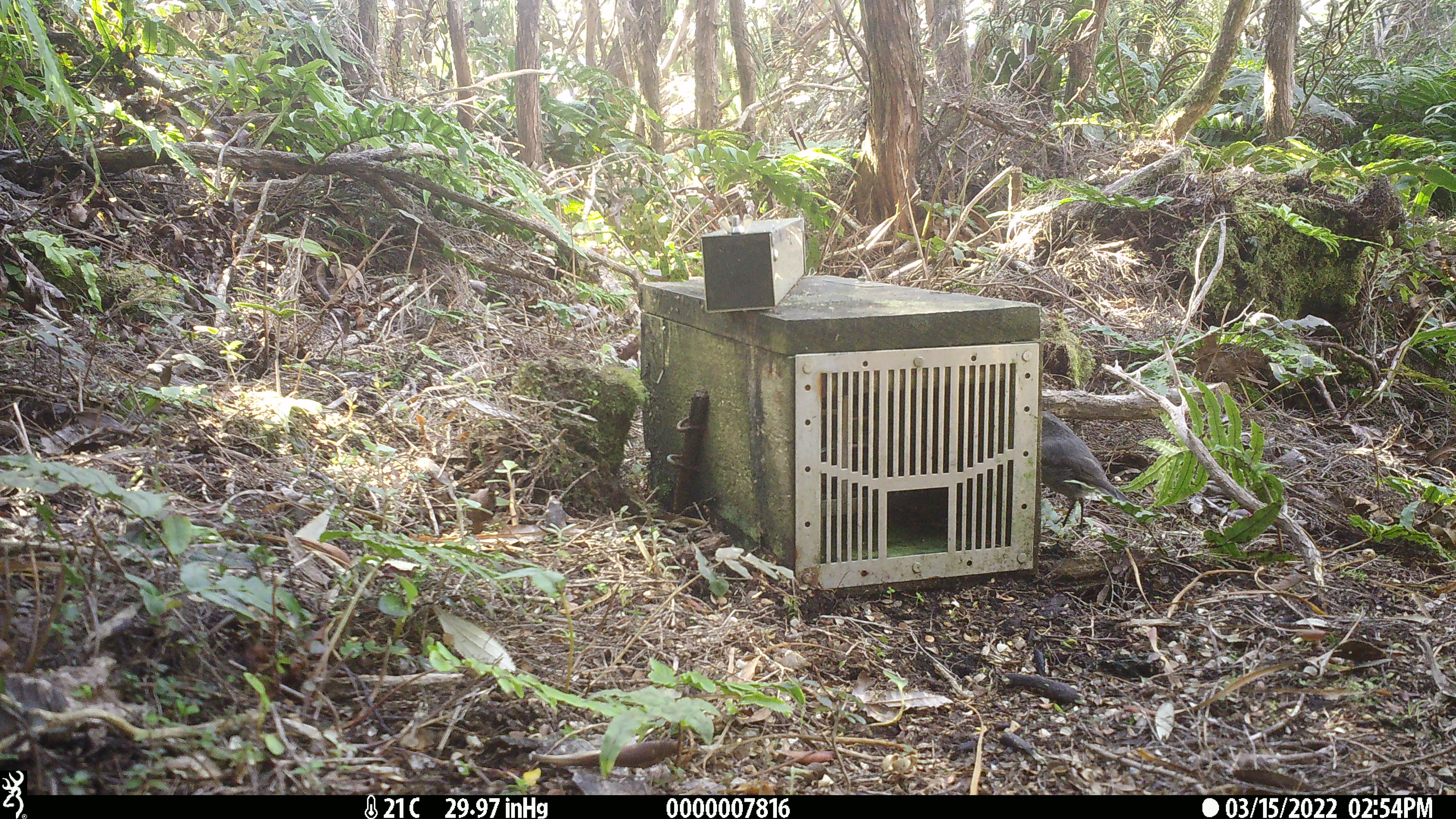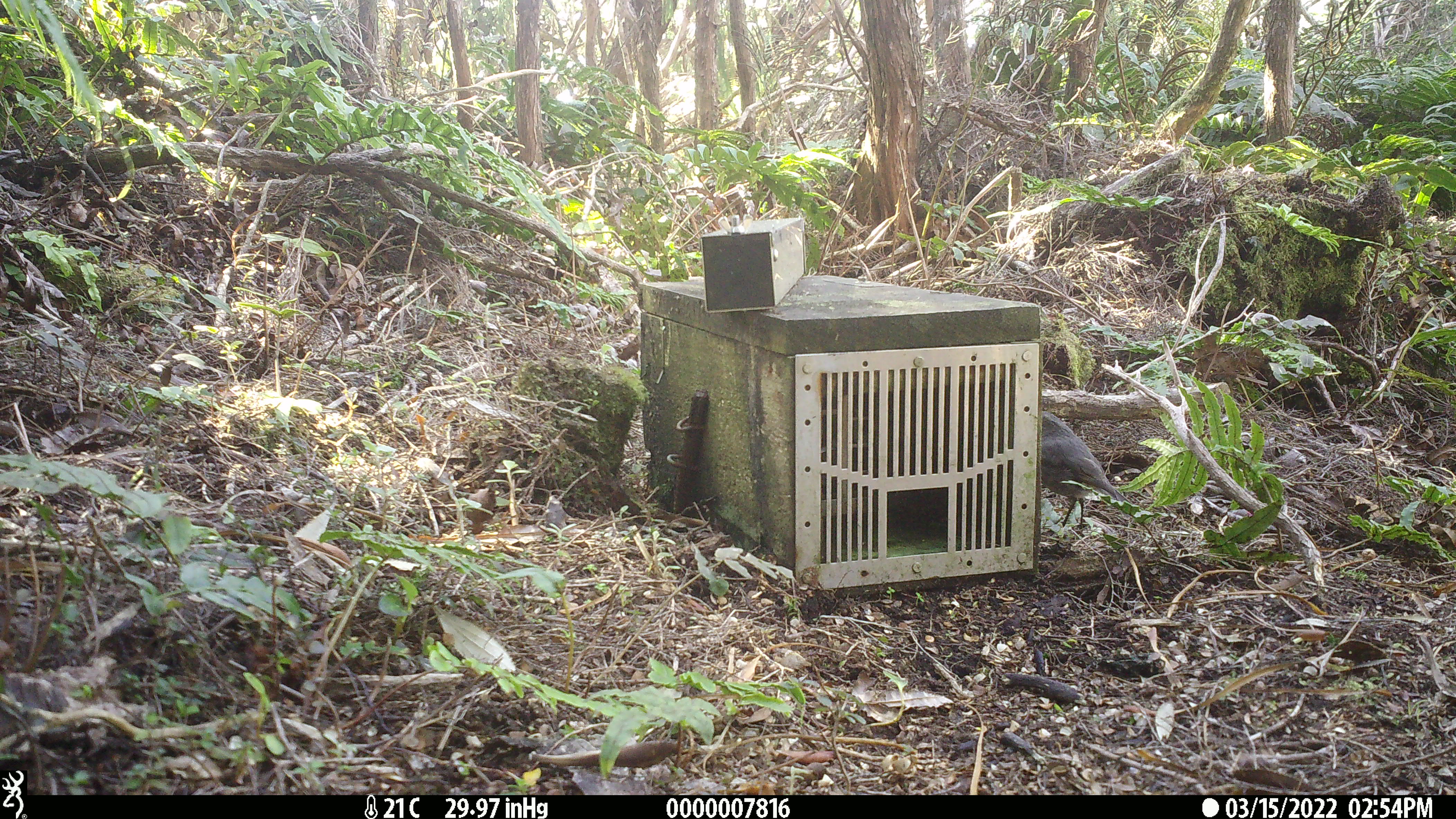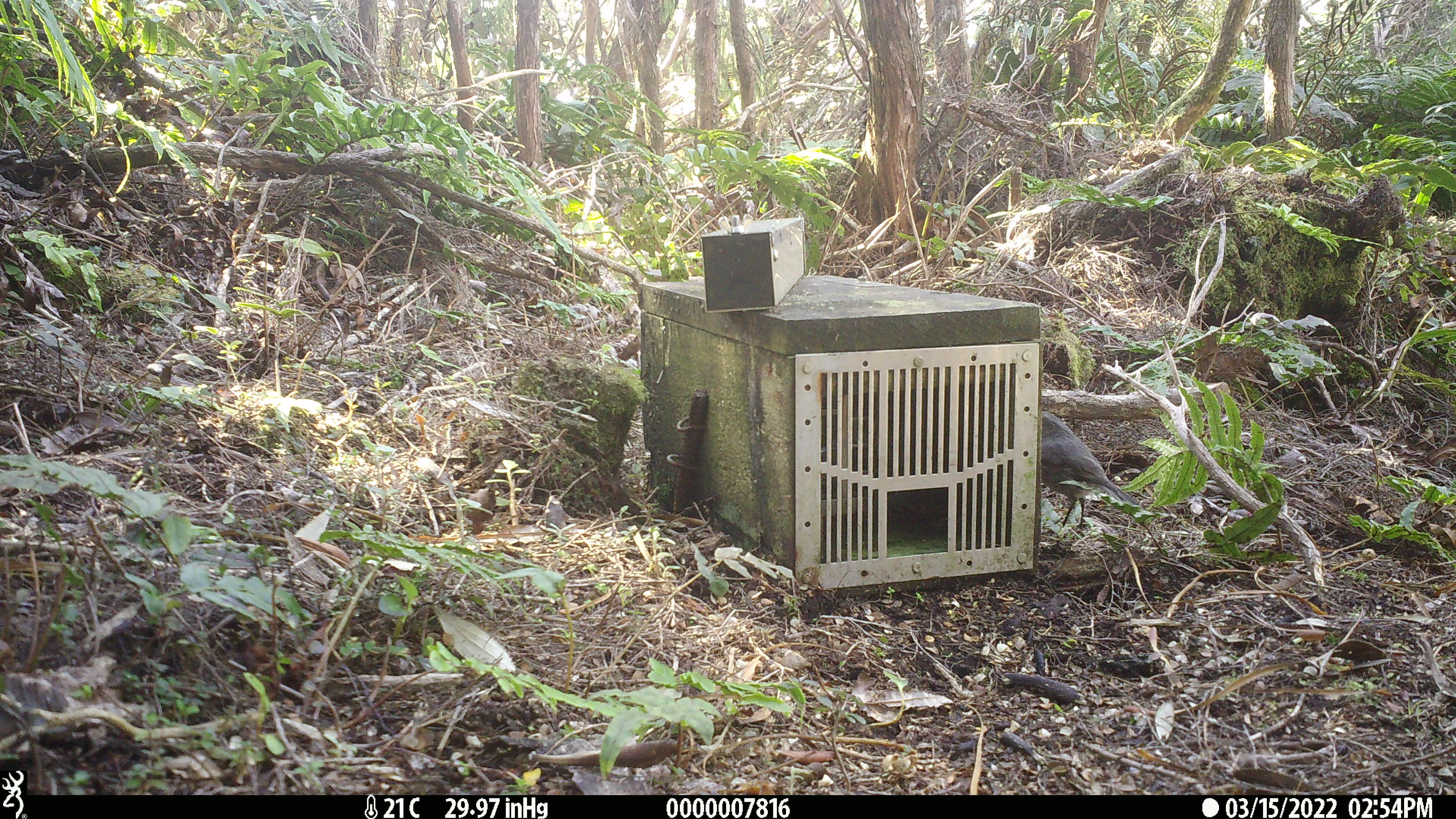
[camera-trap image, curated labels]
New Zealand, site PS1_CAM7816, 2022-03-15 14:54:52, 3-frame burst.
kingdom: Animalia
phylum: Chordata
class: Aves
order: Passeriformes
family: Petroicidae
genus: Petroica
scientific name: Petroica australis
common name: new zealand robin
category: robin